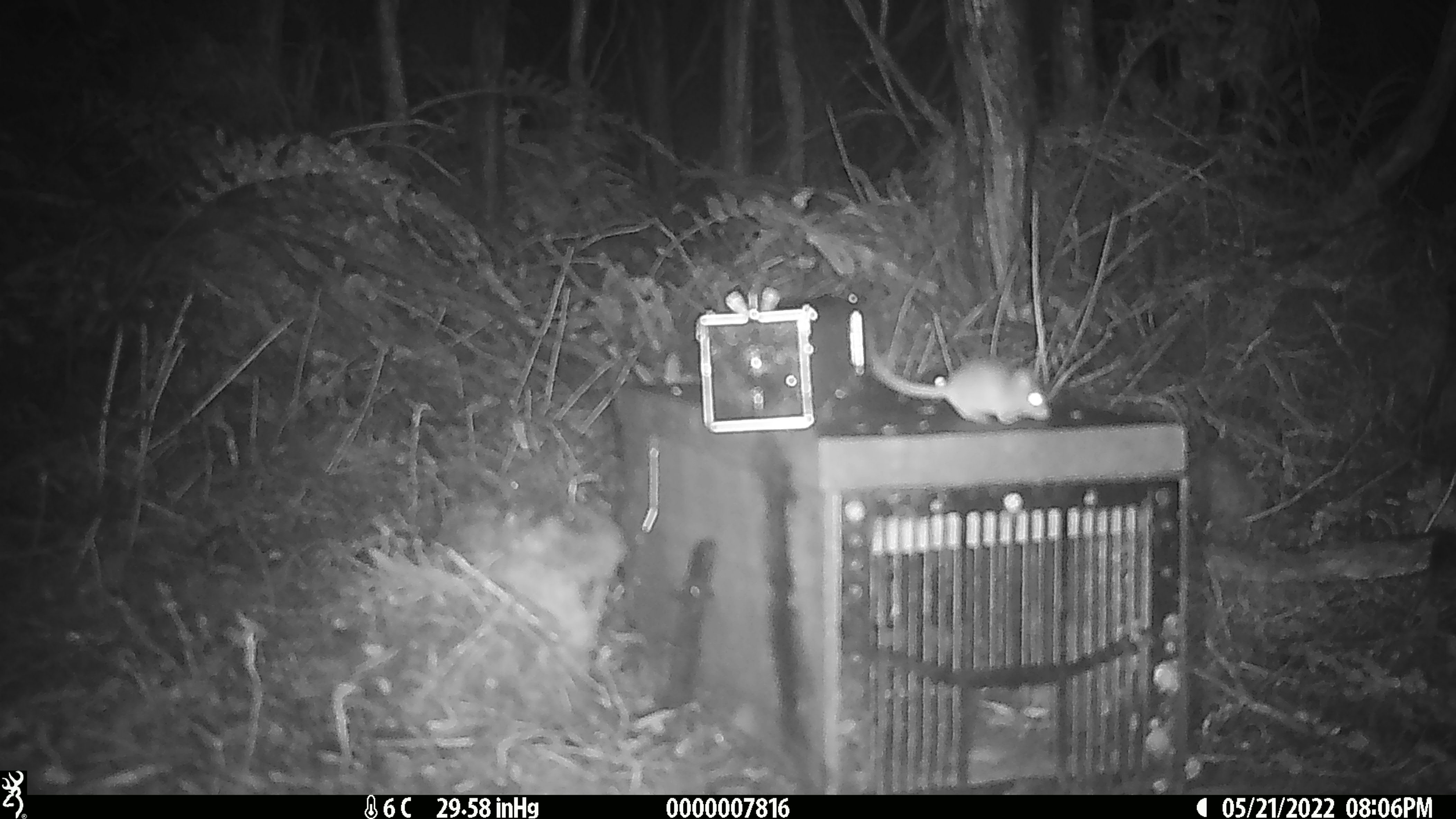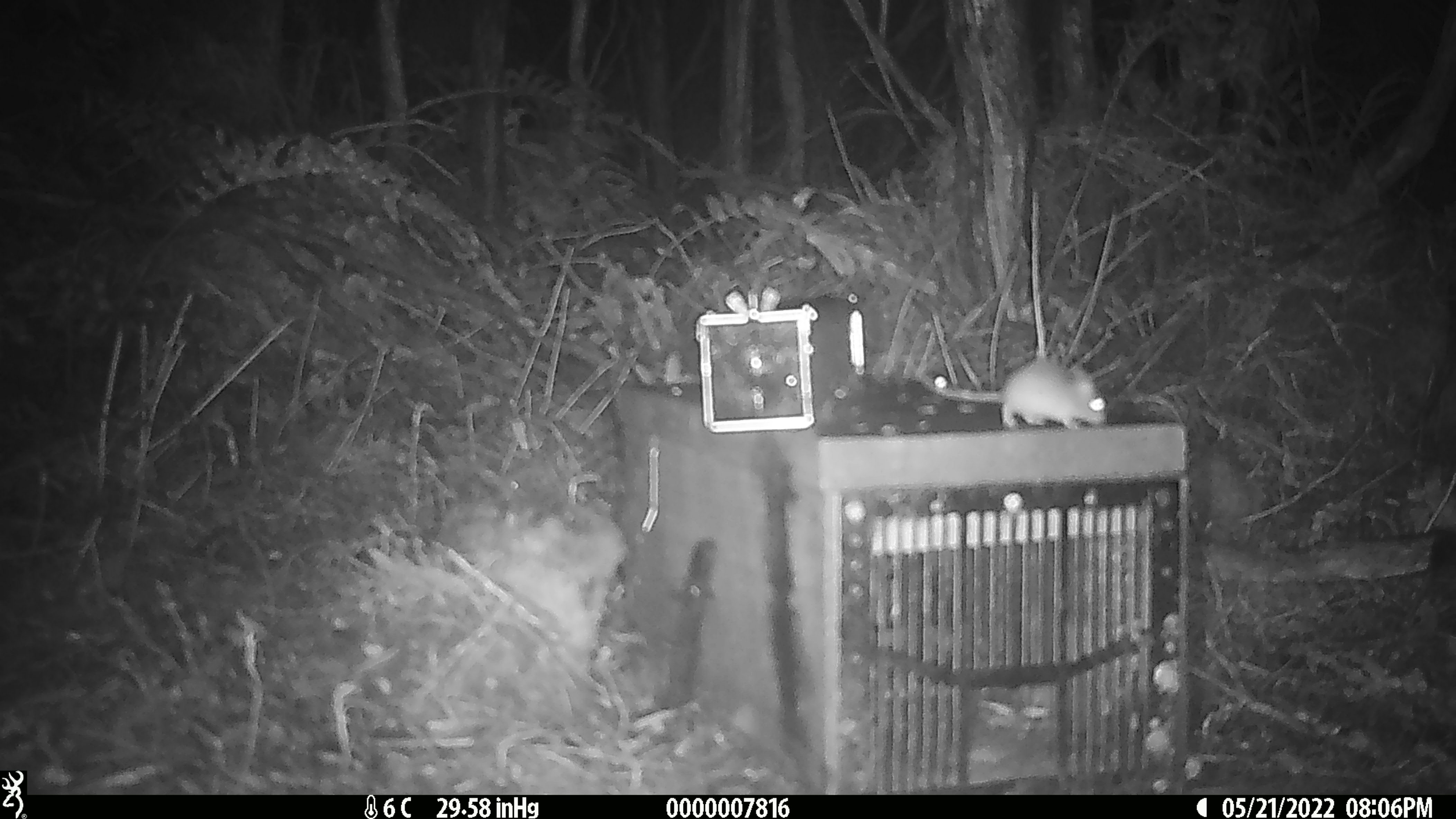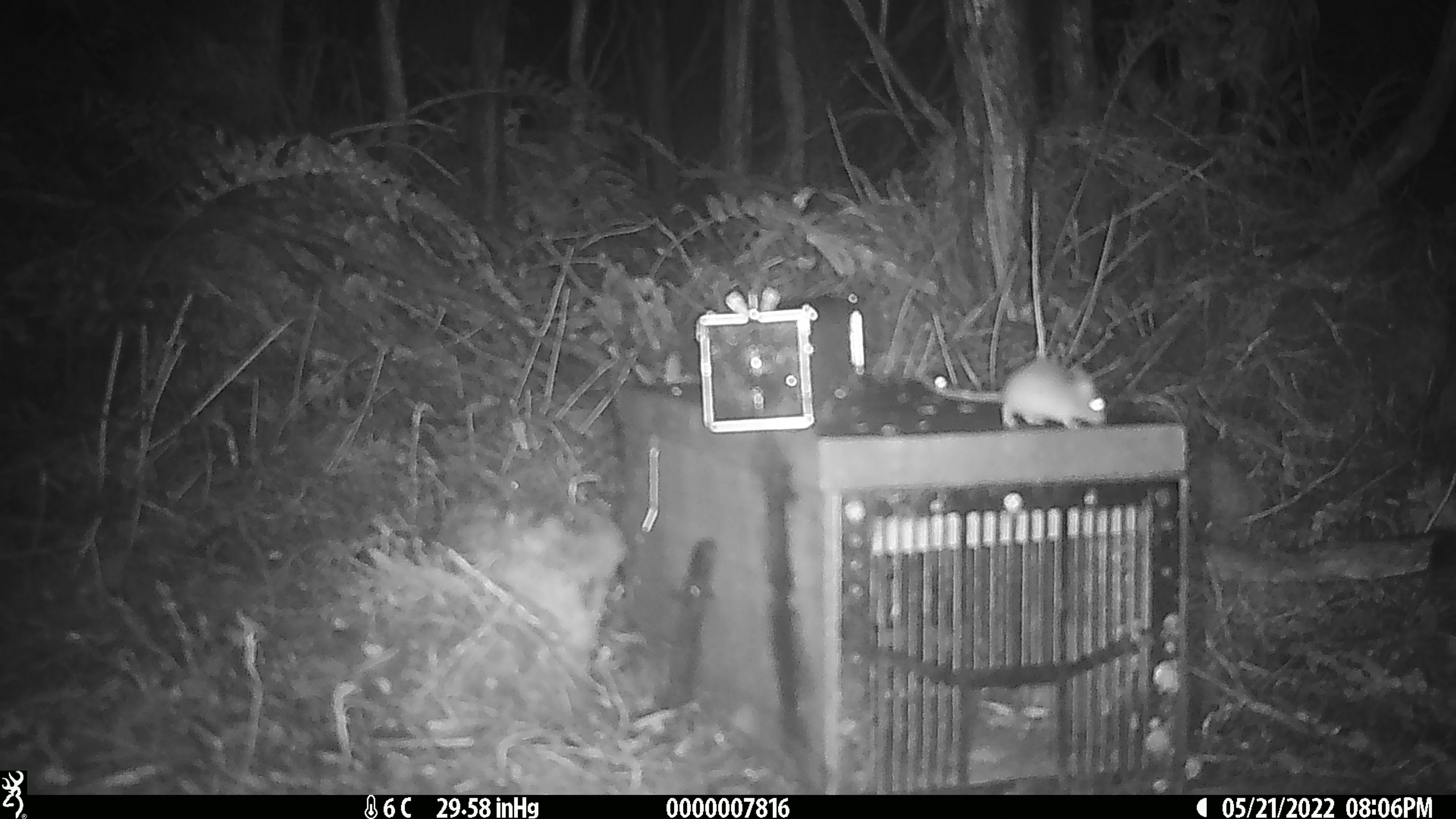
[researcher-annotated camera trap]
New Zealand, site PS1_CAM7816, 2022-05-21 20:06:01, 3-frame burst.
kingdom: Animalia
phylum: Chordata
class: Mammalia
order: Rodentia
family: Muridae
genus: Mus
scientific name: Mus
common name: mouse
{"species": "mouse (Mus)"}